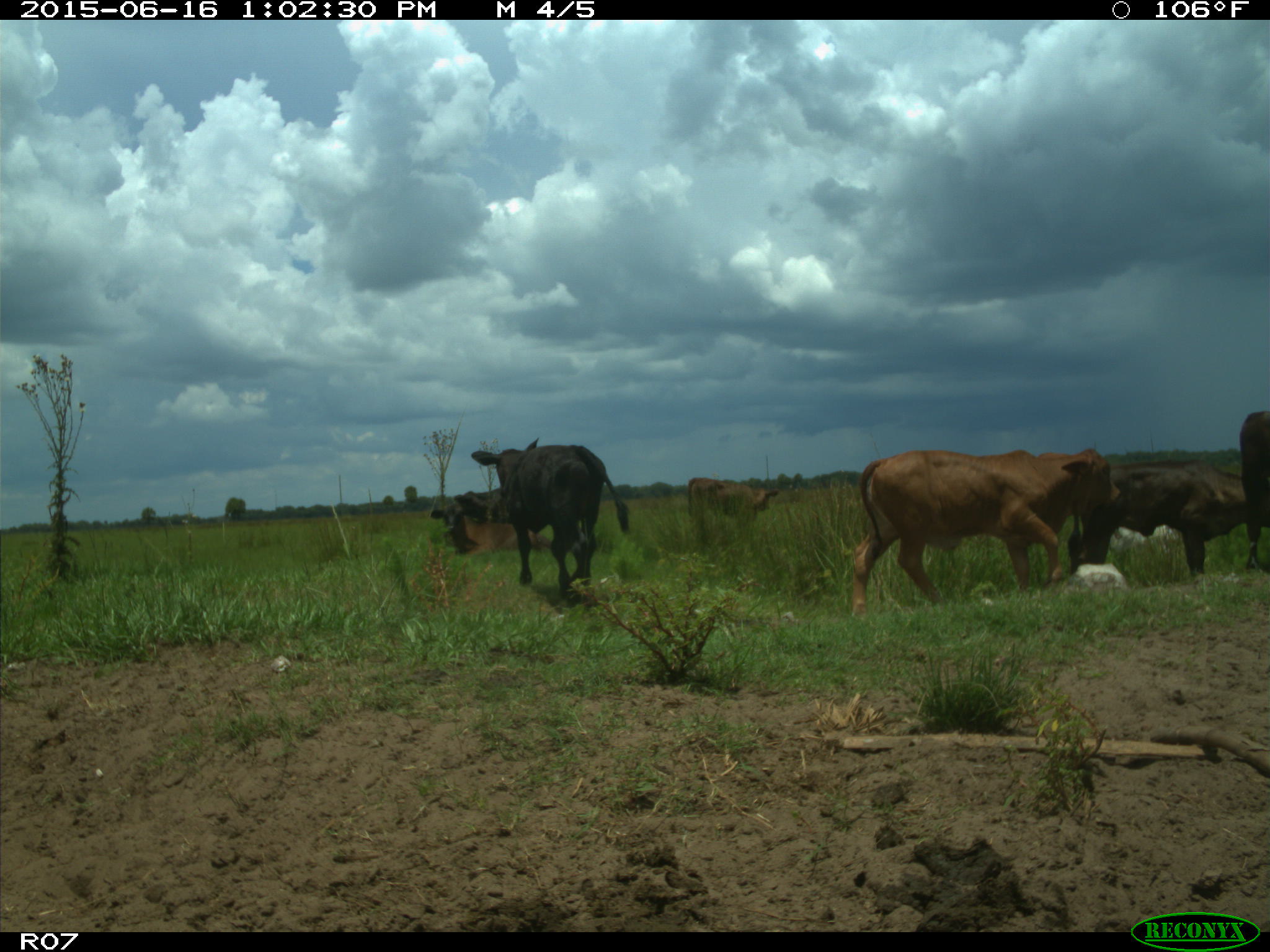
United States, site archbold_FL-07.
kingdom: Animalia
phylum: Chordata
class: Mammalia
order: Artiodactyla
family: Bovidae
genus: Bos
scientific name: Bos taurus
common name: domestic cow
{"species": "Bos taurus (domestic cow)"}